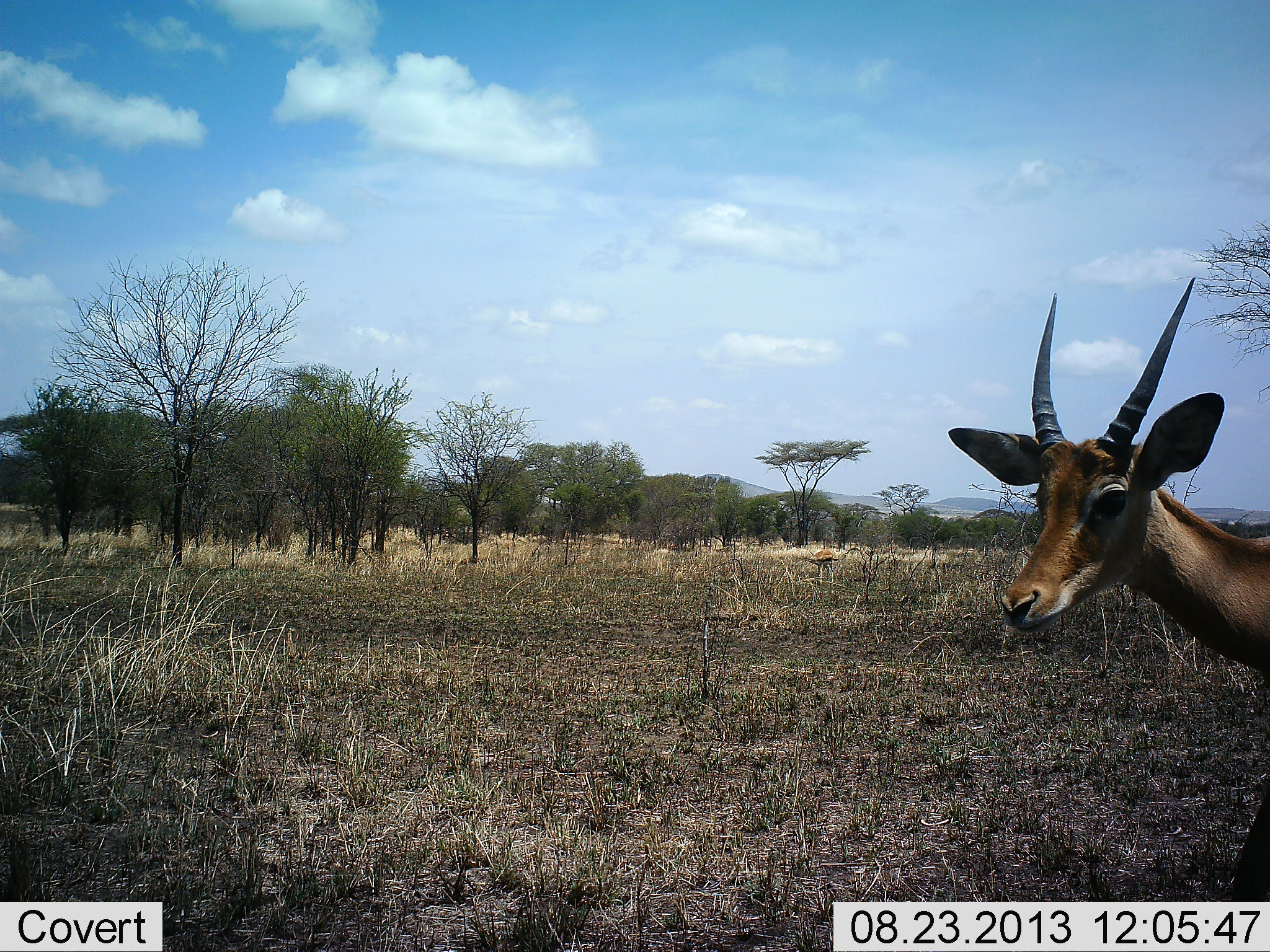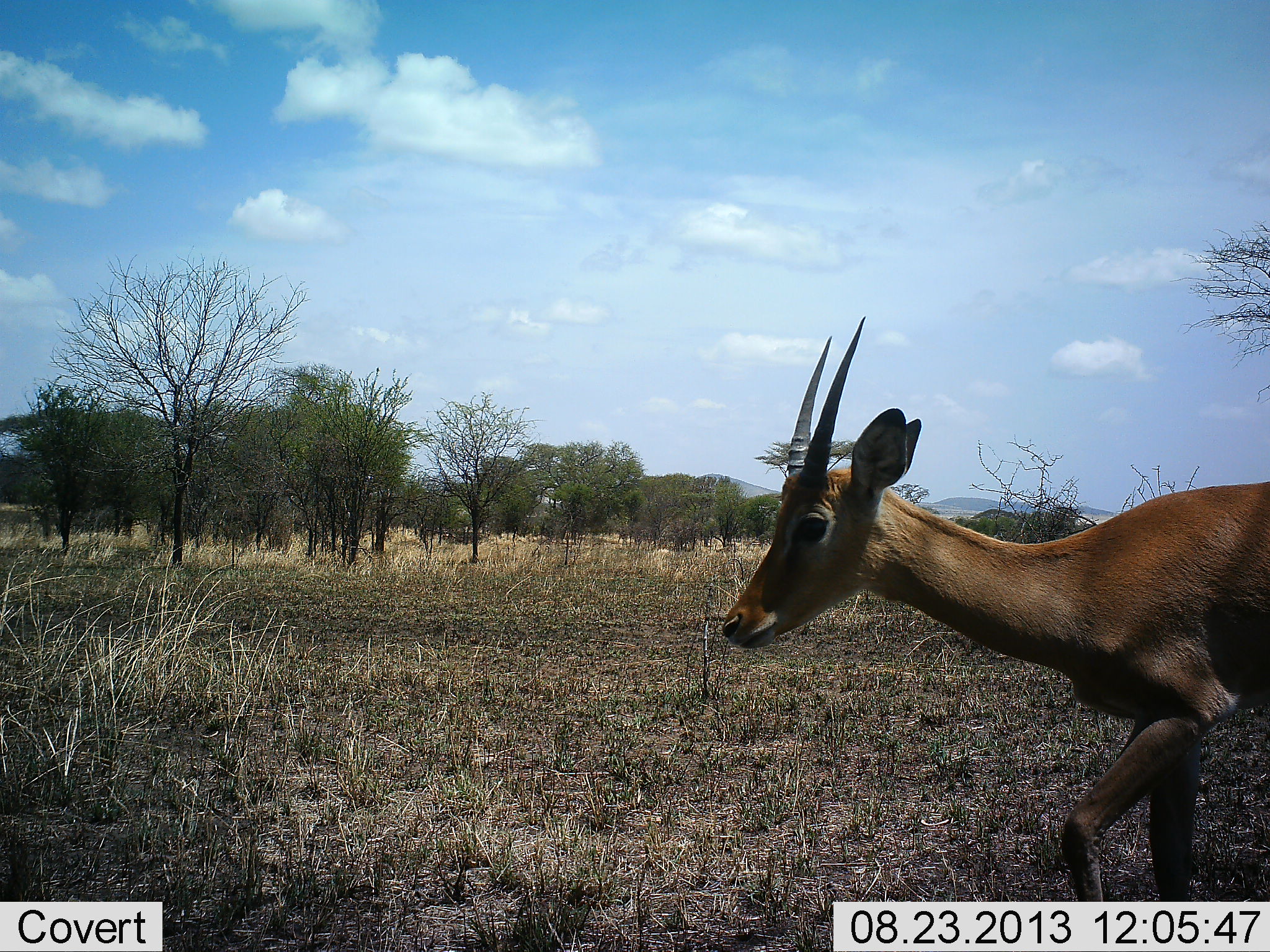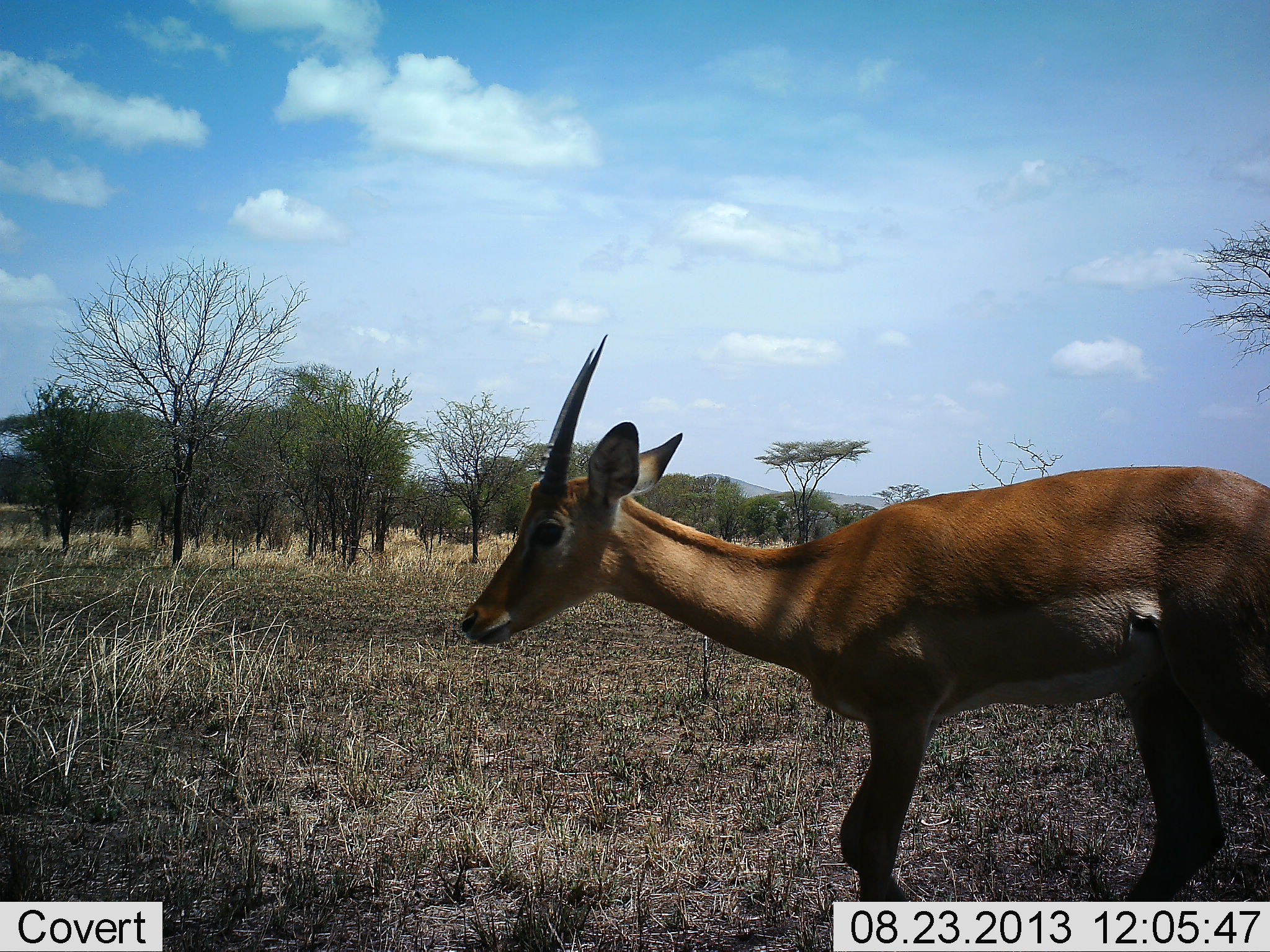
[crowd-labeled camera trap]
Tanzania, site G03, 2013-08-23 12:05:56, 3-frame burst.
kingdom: Animalia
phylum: Chordata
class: Mammalia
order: Artiodactyla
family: Bovidae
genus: Aepyceros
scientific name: Aepyceros melampus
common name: impala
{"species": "impala (Aepyceros melampus)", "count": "1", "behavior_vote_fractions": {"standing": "0%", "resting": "0%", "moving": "100%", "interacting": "0%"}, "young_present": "0%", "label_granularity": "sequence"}